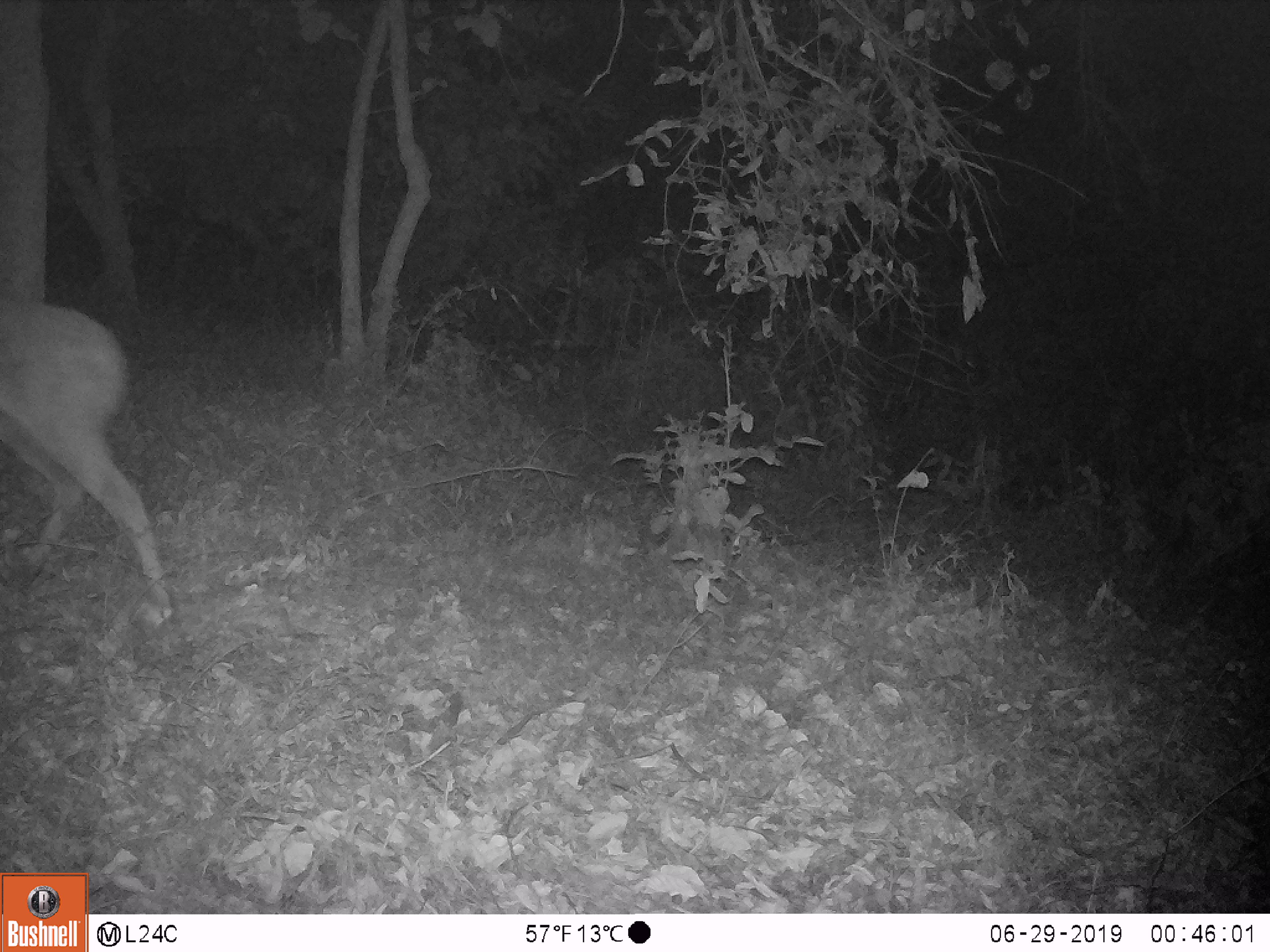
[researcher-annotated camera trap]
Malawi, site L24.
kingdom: Animalia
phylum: Chordata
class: Mammalia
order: Artiodactyla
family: Bovidae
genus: Redunca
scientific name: Redunca arundinum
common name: southern reedbuck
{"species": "southern reedbuck (Redunca arundinum)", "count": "1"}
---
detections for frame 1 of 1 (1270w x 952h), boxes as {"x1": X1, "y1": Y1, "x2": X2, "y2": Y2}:
southern reedbuck: {"x1": 0, "y1": 290, "x2": 179, "y2": 621}